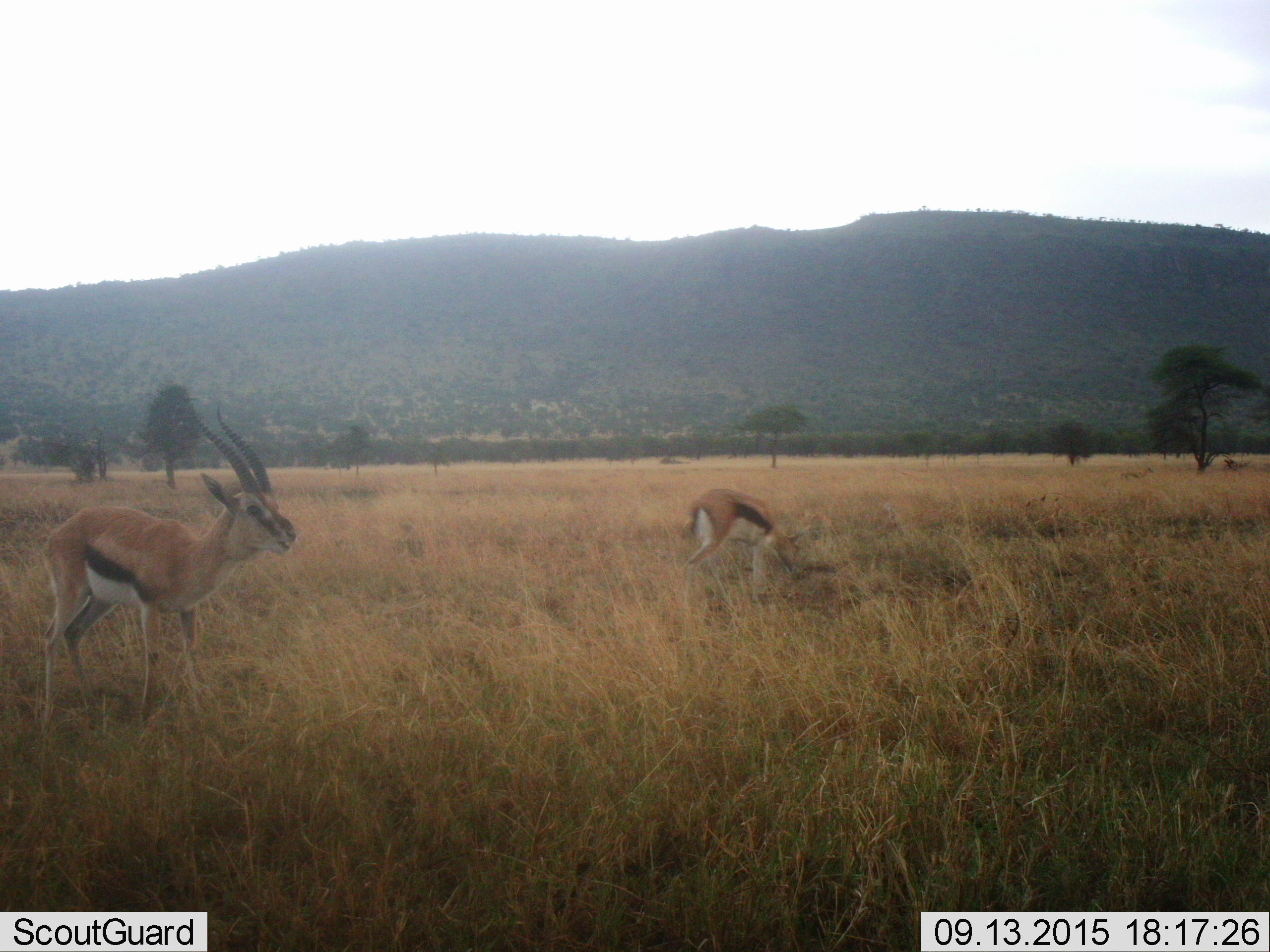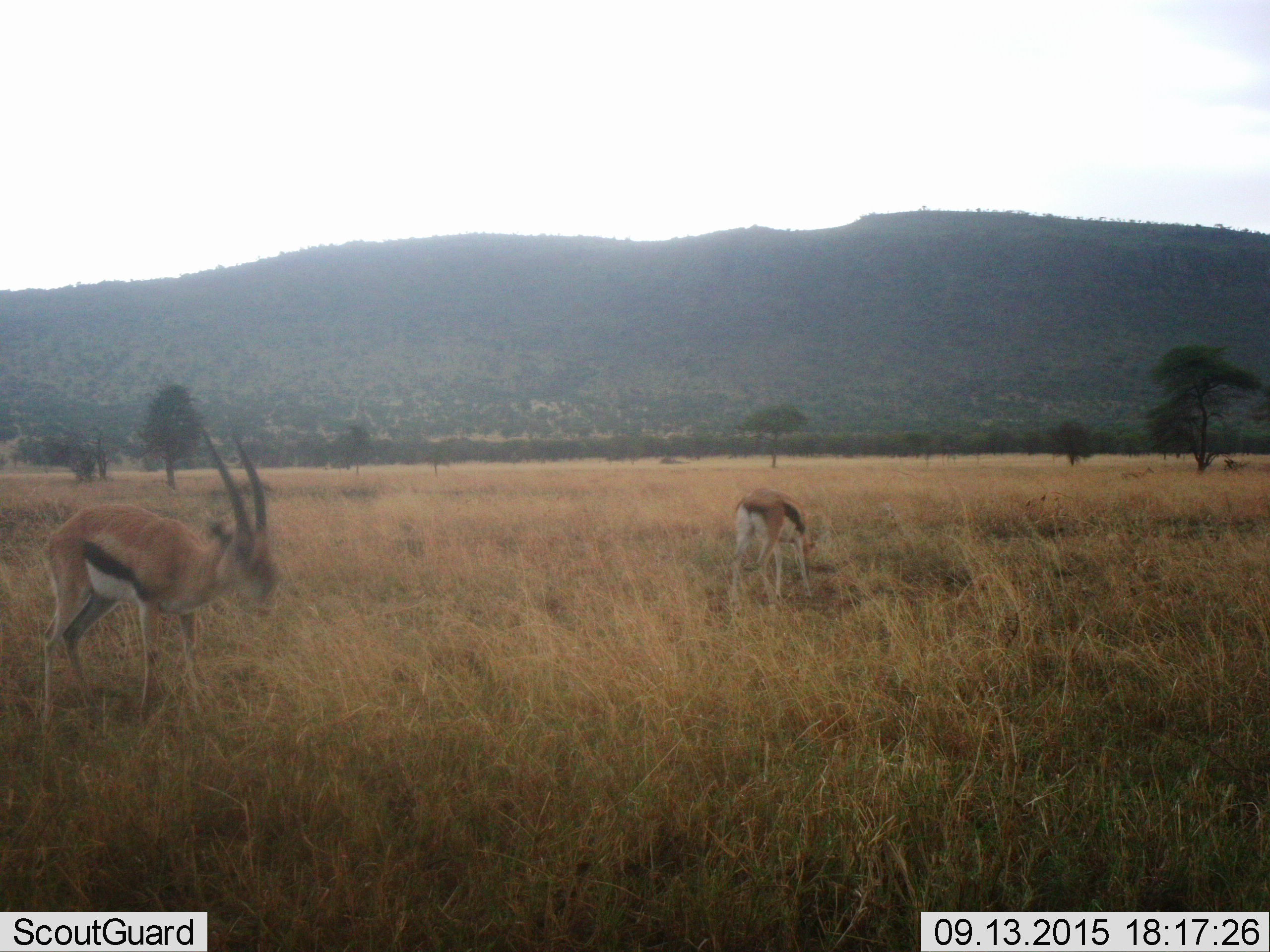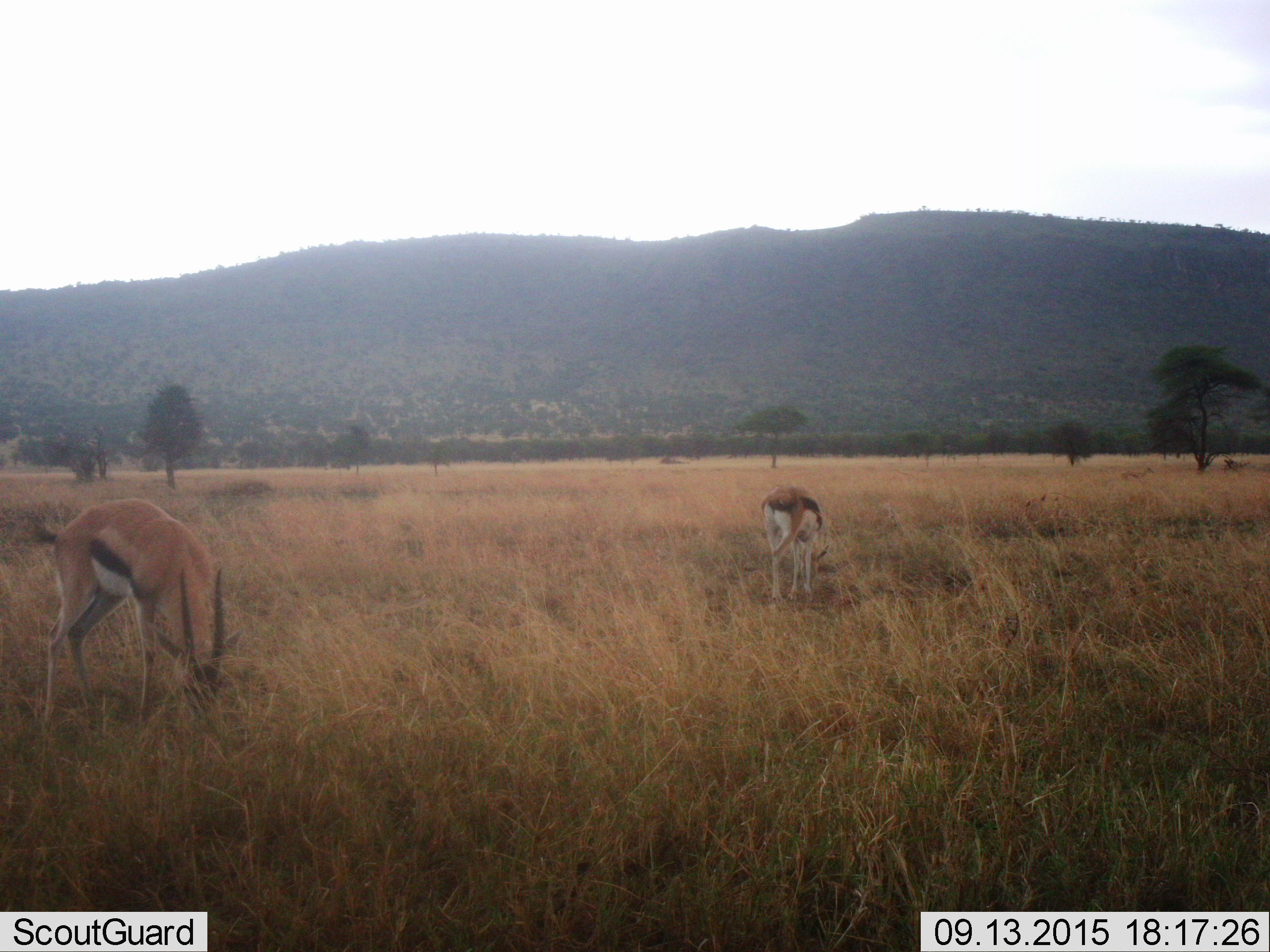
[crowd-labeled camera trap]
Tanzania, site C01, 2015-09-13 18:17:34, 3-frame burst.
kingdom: Animalia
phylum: Chordata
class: Mammalia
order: Artiodactyla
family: Bovidae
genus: Eudorcas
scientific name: Eudorcas thomsonii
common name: thomson's gazelle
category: gazellethomsons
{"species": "gazellethomsons (thomson's gazelle) (Eudorcas thomsonii)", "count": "2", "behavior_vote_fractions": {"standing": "39%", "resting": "6%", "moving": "11%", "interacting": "0%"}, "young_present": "6%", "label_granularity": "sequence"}